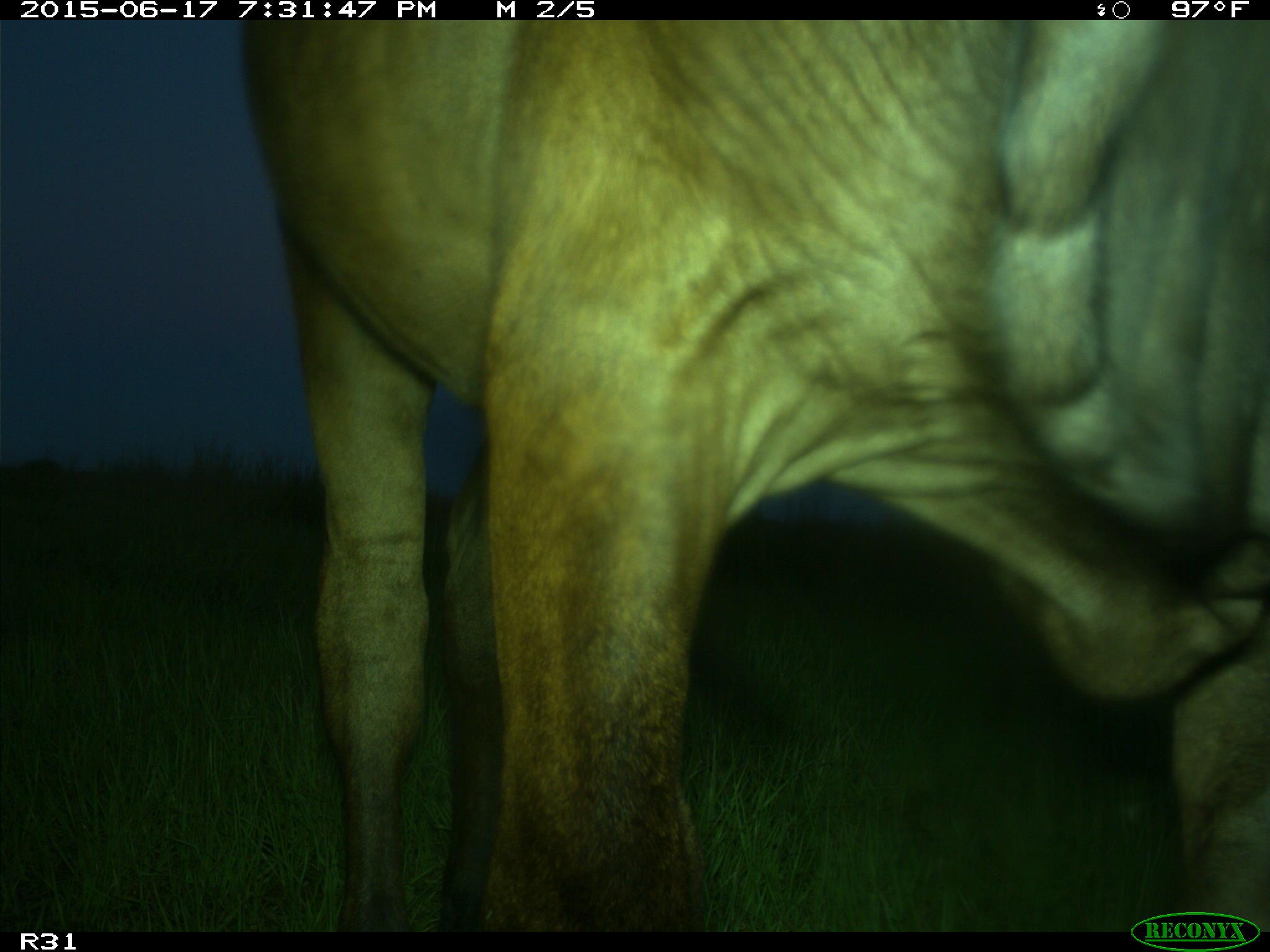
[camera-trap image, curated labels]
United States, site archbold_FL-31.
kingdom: Animalia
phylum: Chordata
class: Mammalia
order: Artiodactyla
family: Bovidae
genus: Bos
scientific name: Bos taurus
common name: domestic cow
Bos taurus (domestic cow).